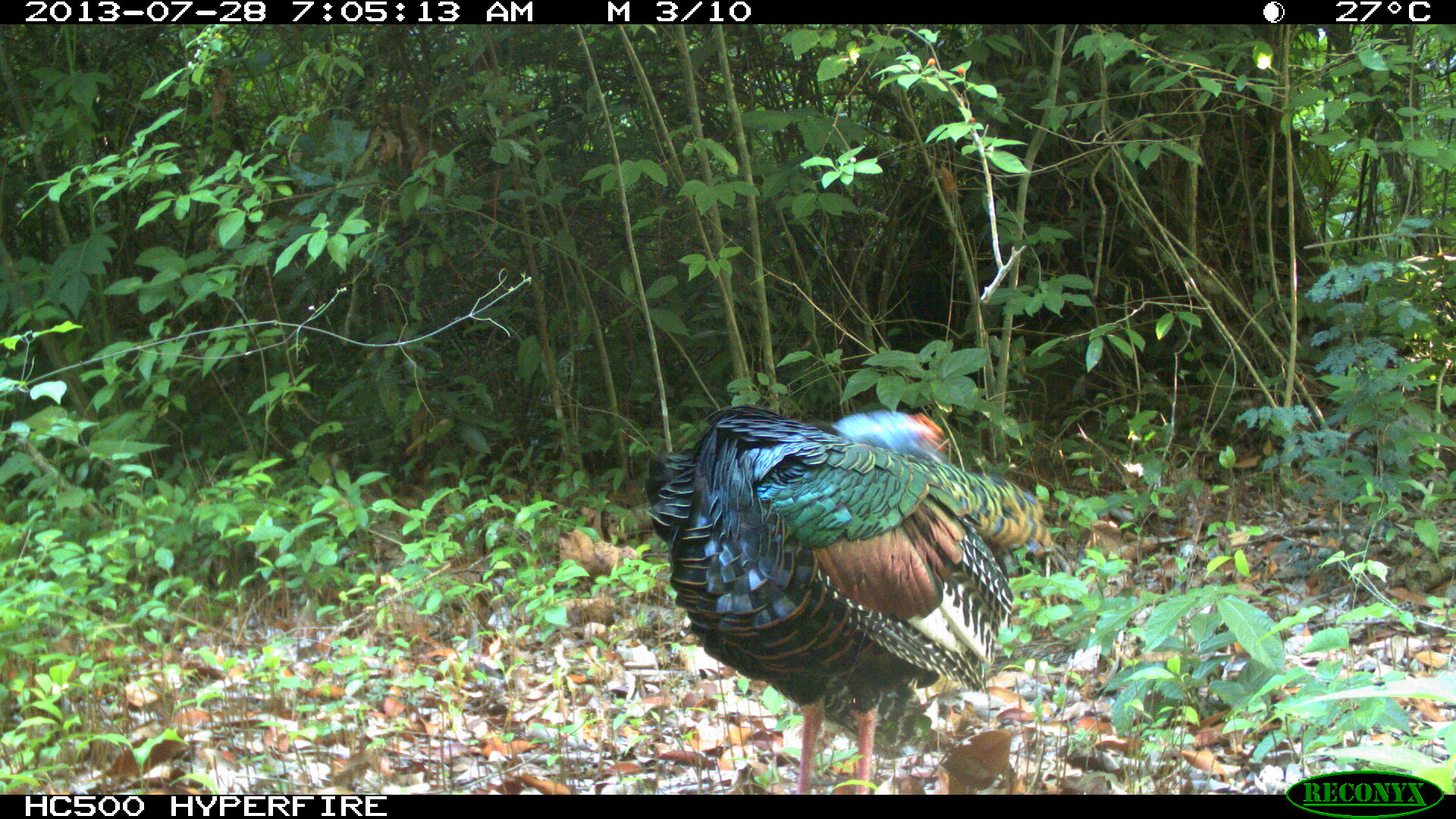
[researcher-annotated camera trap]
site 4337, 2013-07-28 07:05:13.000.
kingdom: Animalia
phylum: Chordata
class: Aves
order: Galliformes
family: Phasianidae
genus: Meleagris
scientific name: Meleagris ocellata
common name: ocellated turkey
Meleagris ocellata (ocellated turkey), count 1, sex male.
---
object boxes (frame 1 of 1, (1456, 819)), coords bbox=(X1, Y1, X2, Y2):
meleagris ocellata: bbox=(642, 402, 1056, 794)